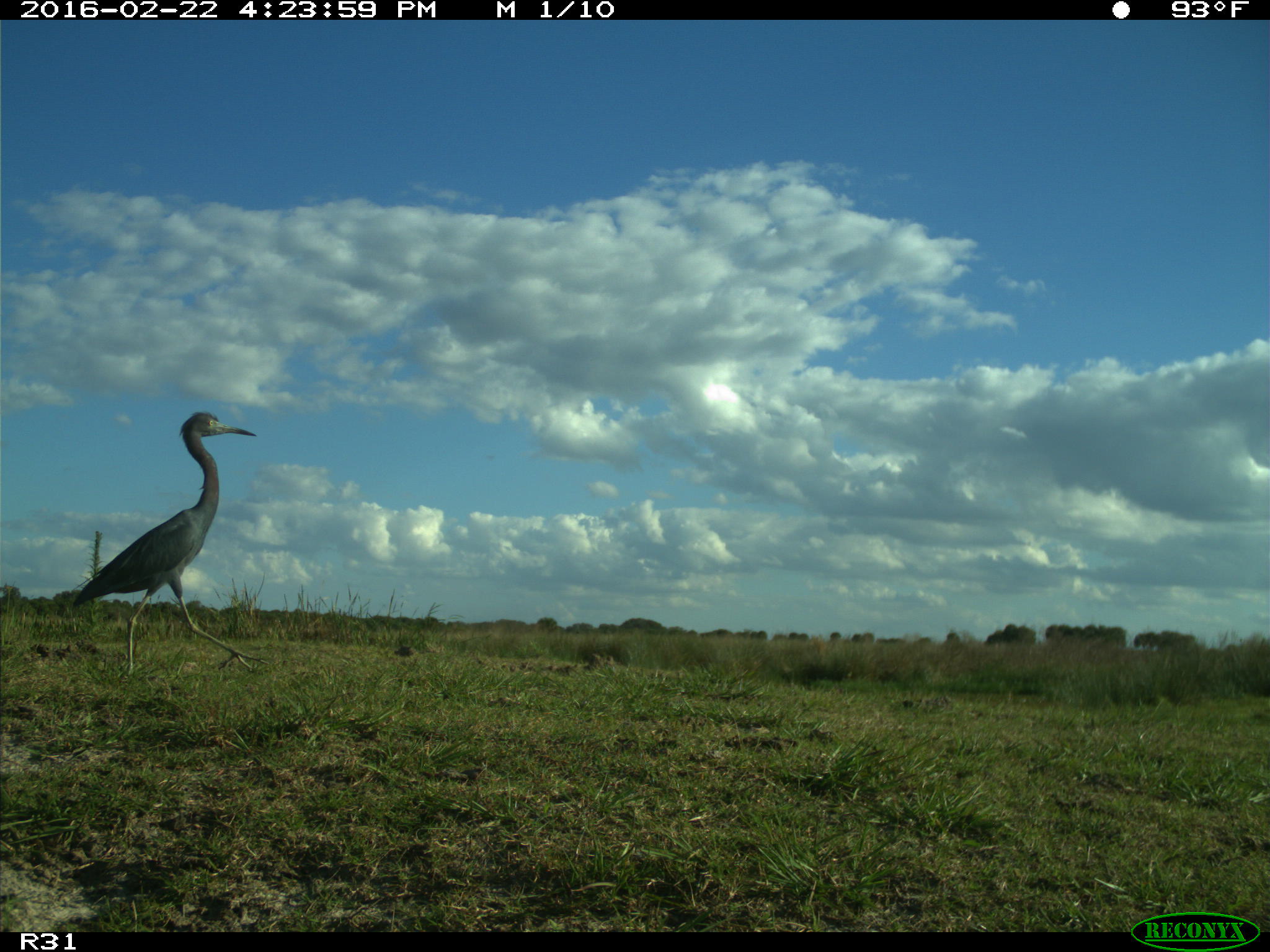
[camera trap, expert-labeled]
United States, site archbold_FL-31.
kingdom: Animalia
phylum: Chordata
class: Aves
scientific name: Aves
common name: birds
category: unidentified bird